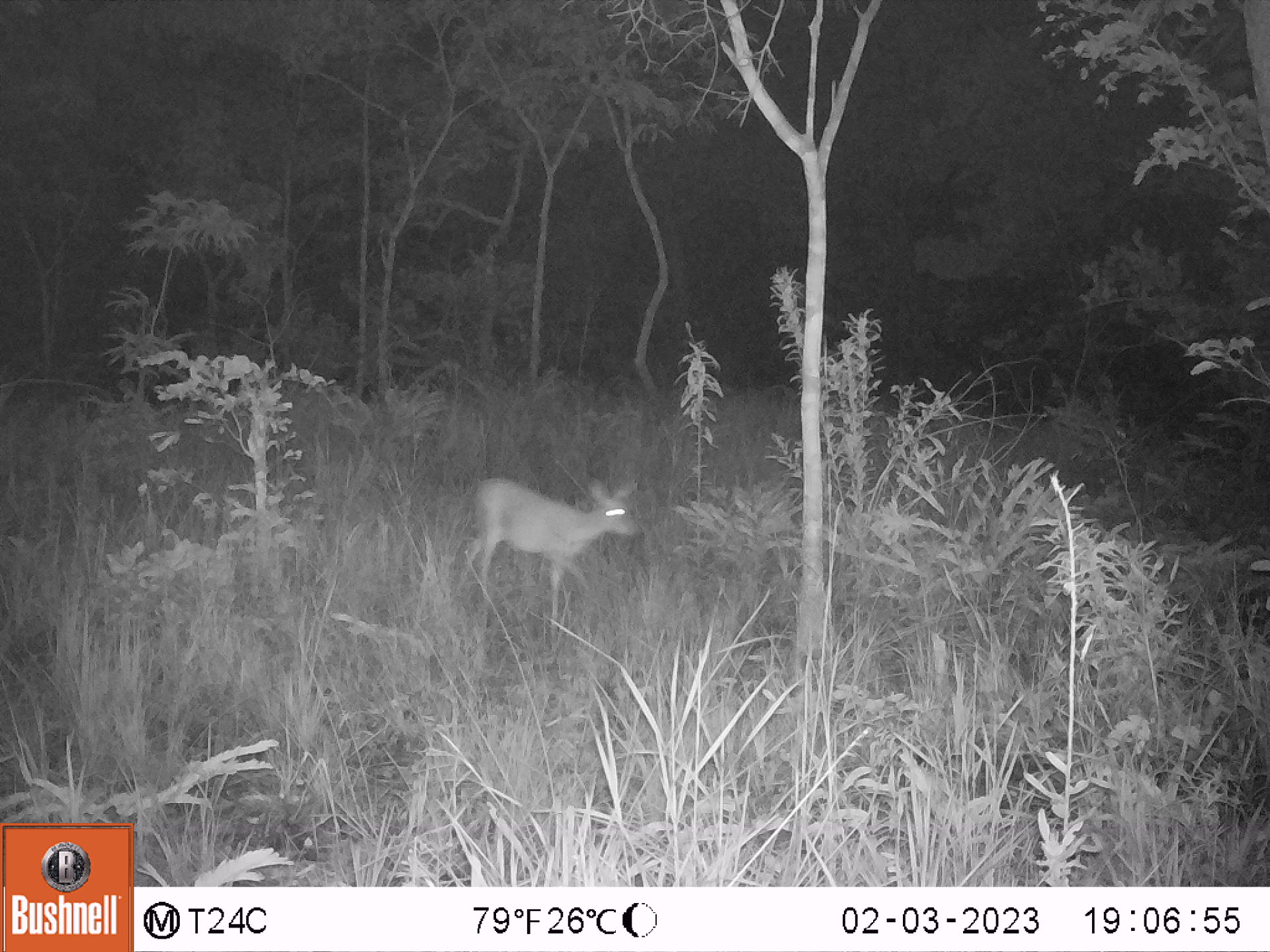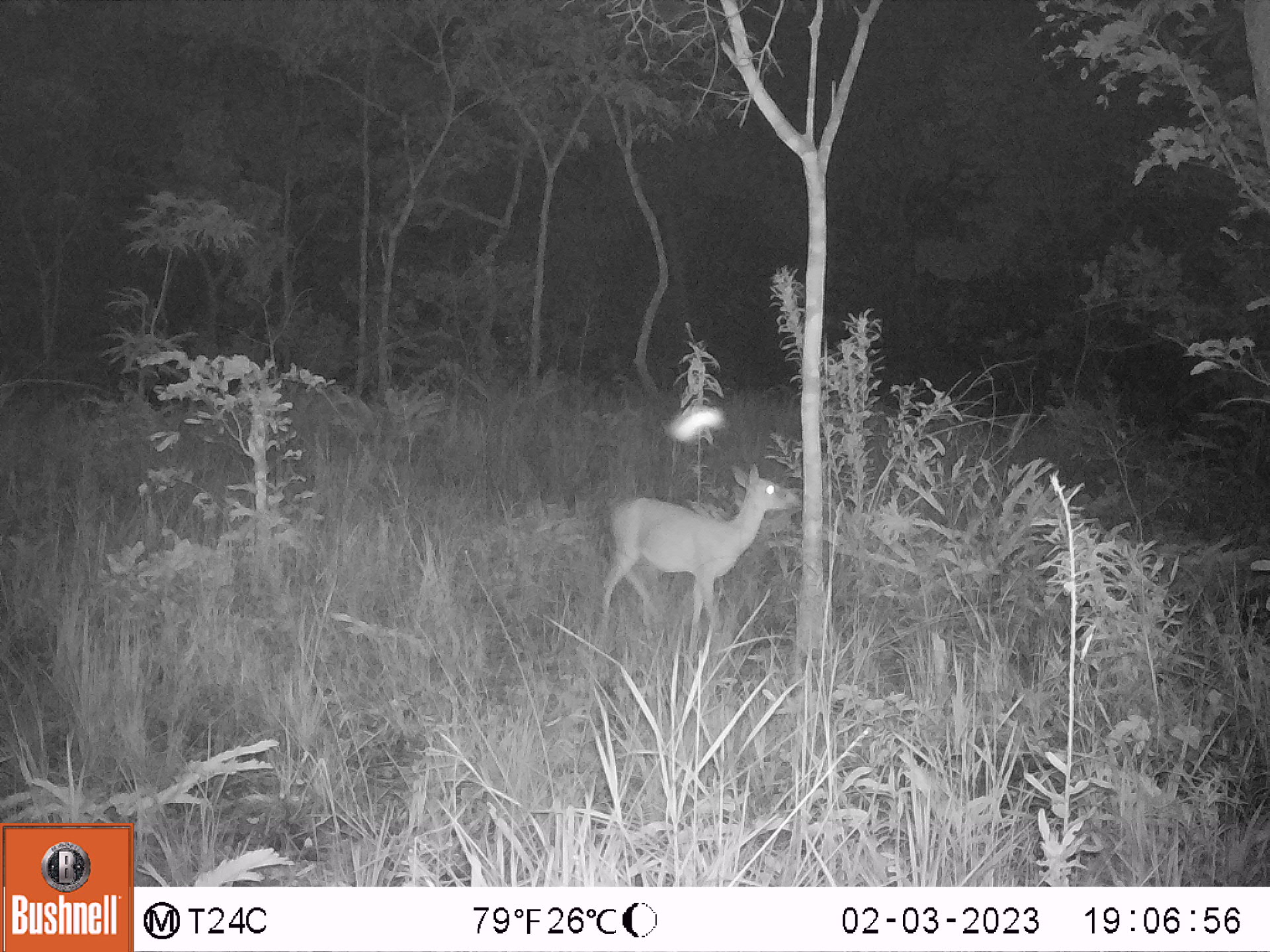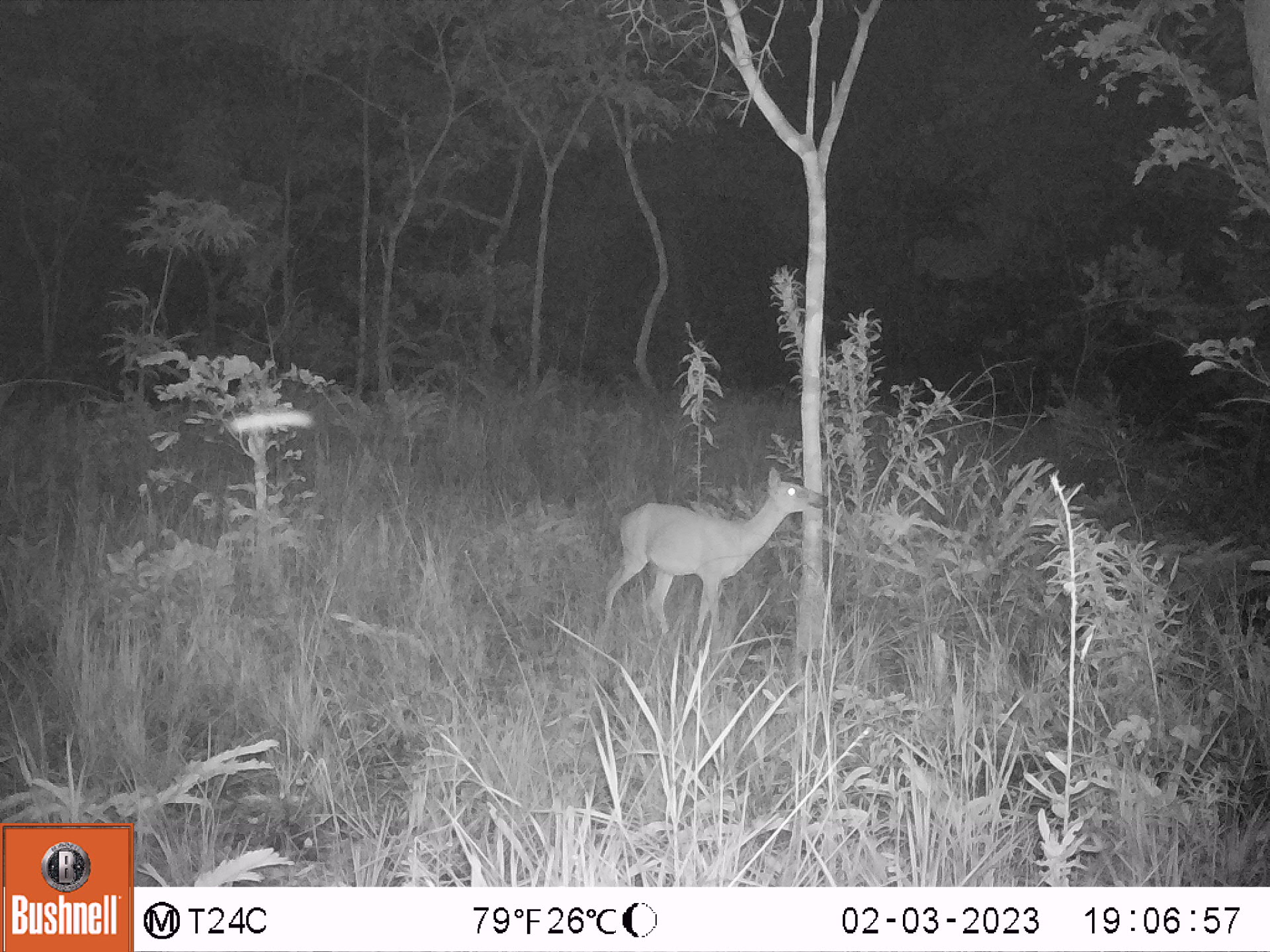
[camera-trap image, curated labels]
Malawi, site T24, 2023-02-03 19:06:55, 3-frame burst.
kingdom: Animalia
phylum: Chordata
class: Mammalia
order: Artiodactyla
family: Bovidae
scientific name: Antilopinae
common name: small antelope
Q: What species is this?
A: Small antelope (Antilopinae).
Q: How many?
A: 1.